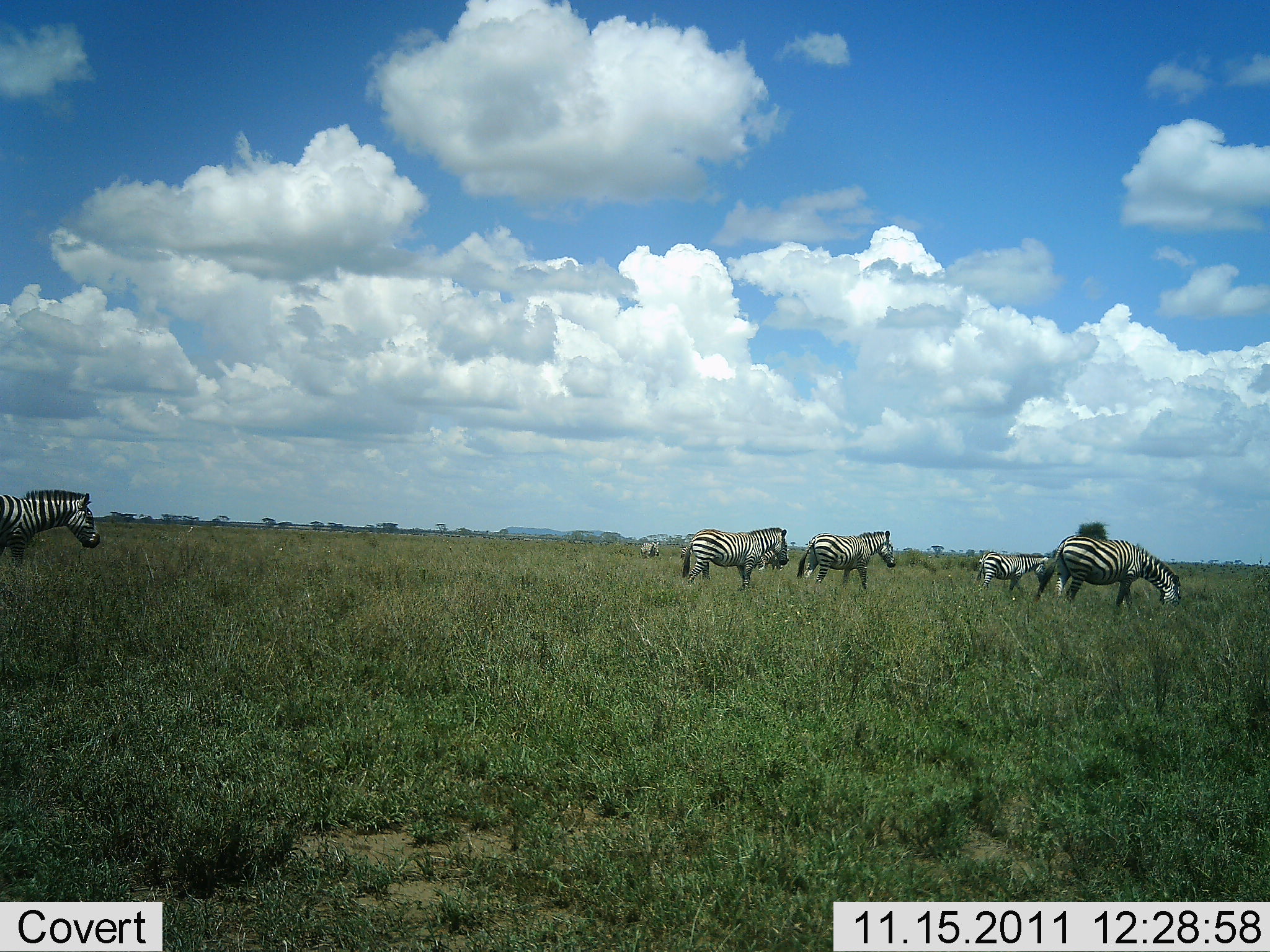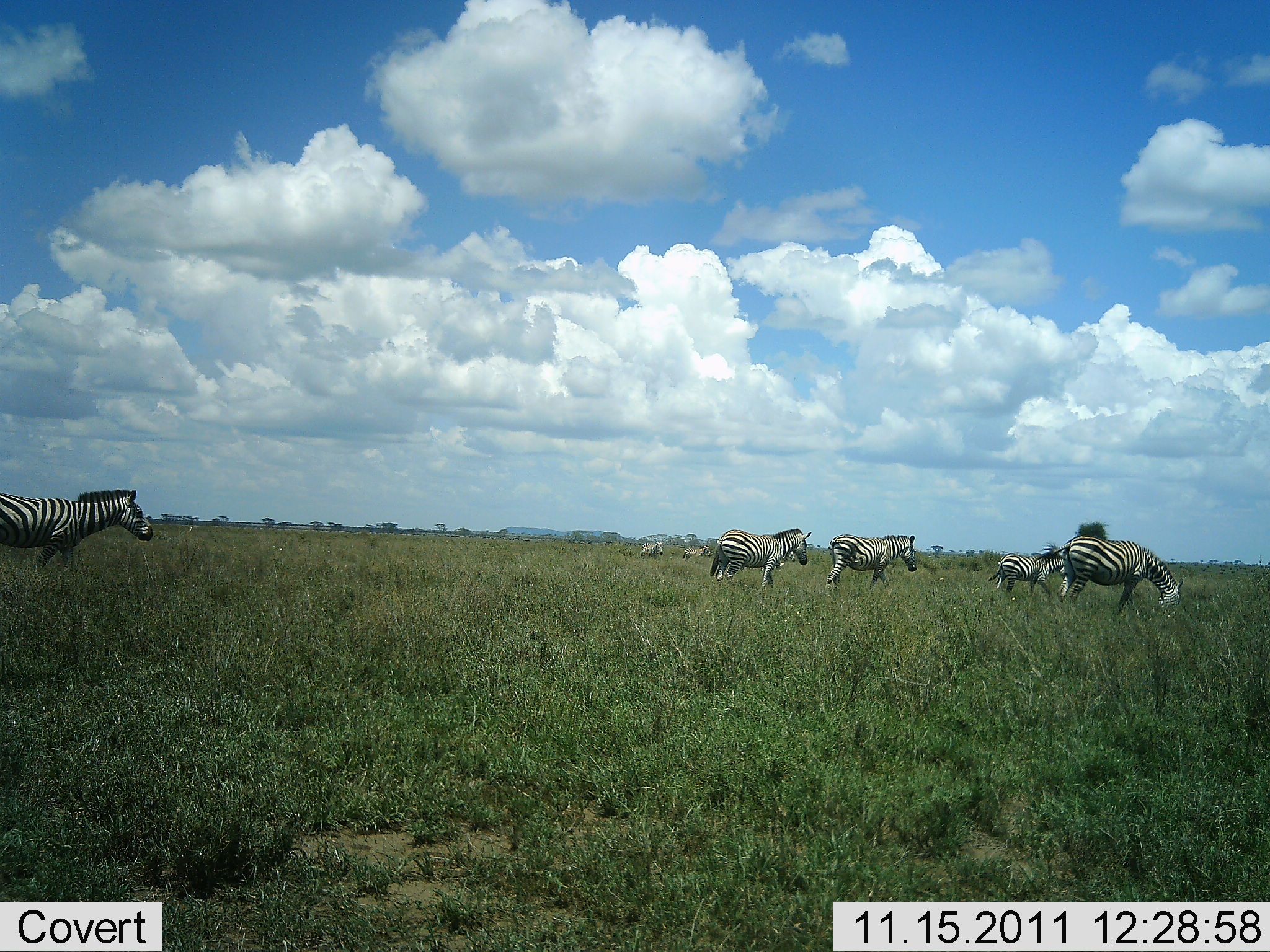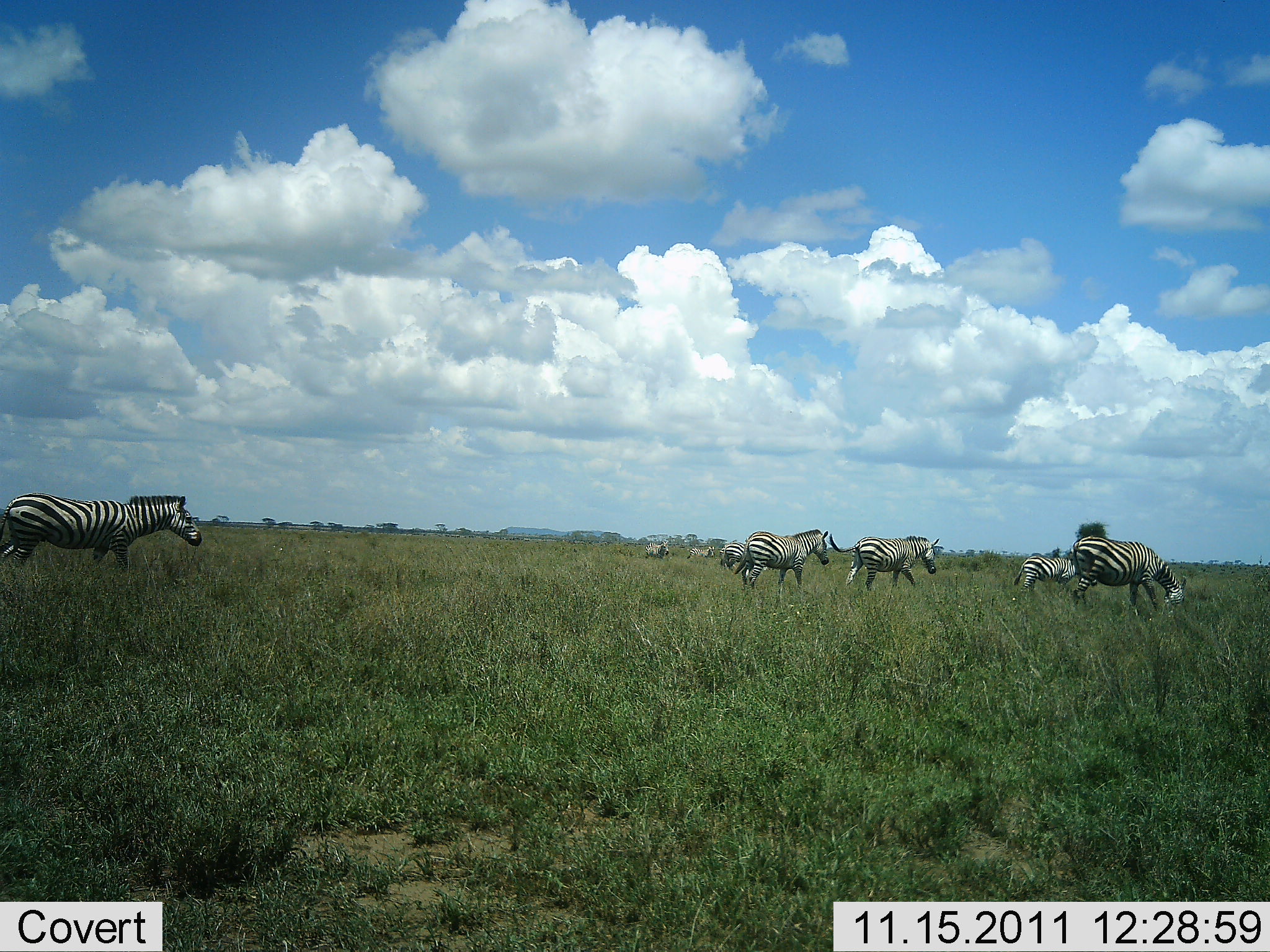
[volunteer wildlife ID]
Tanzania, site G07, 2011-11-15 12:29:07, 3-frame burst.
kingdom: Animalia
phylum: Chordata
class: Mammalia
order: Perissodactyla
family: Equidae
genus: Equus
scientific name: Equus quagga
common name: plains zebra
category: zebra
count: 7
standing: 31%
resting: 8%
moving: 100%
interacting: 8%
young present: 23%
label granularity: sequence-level